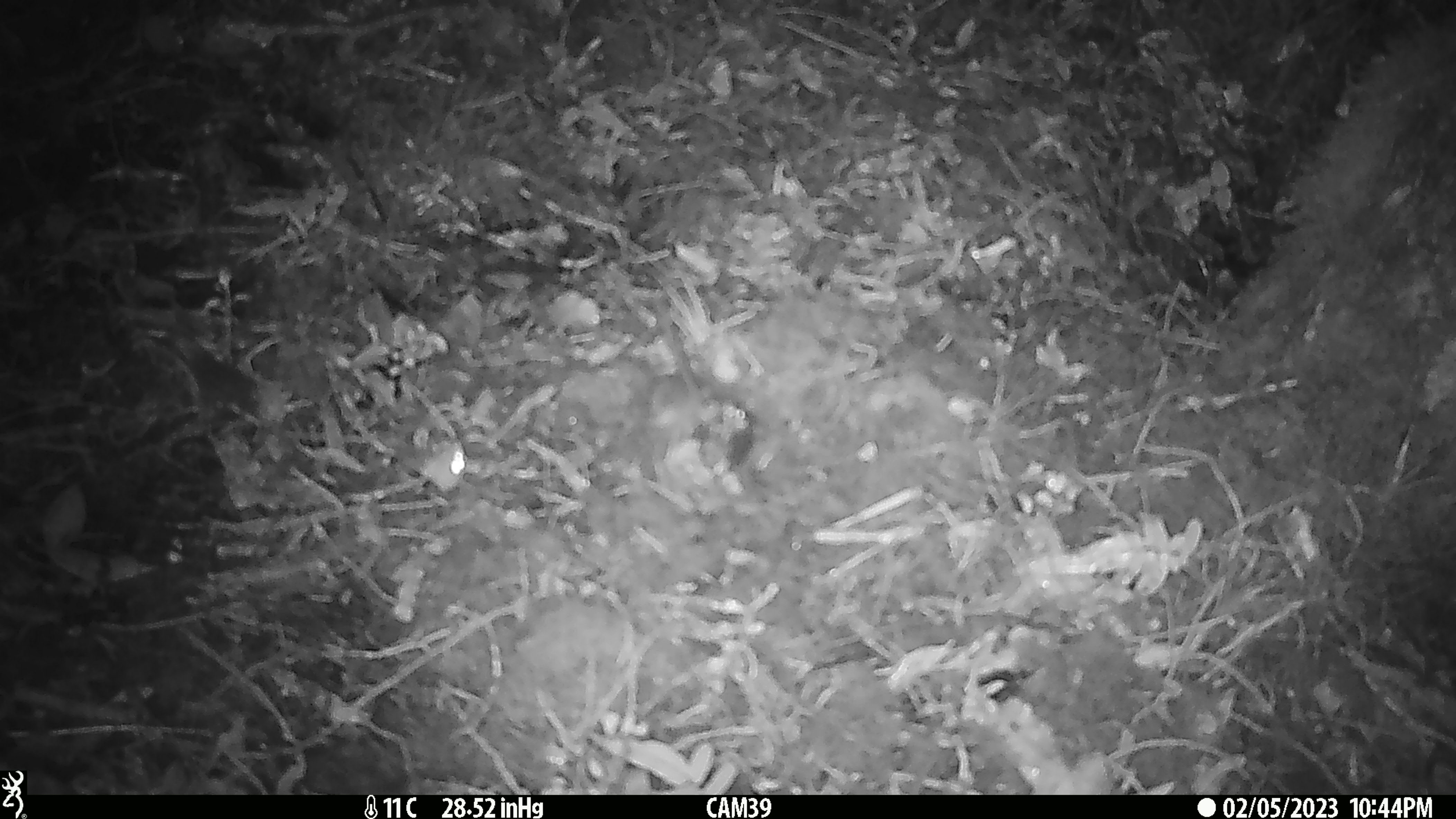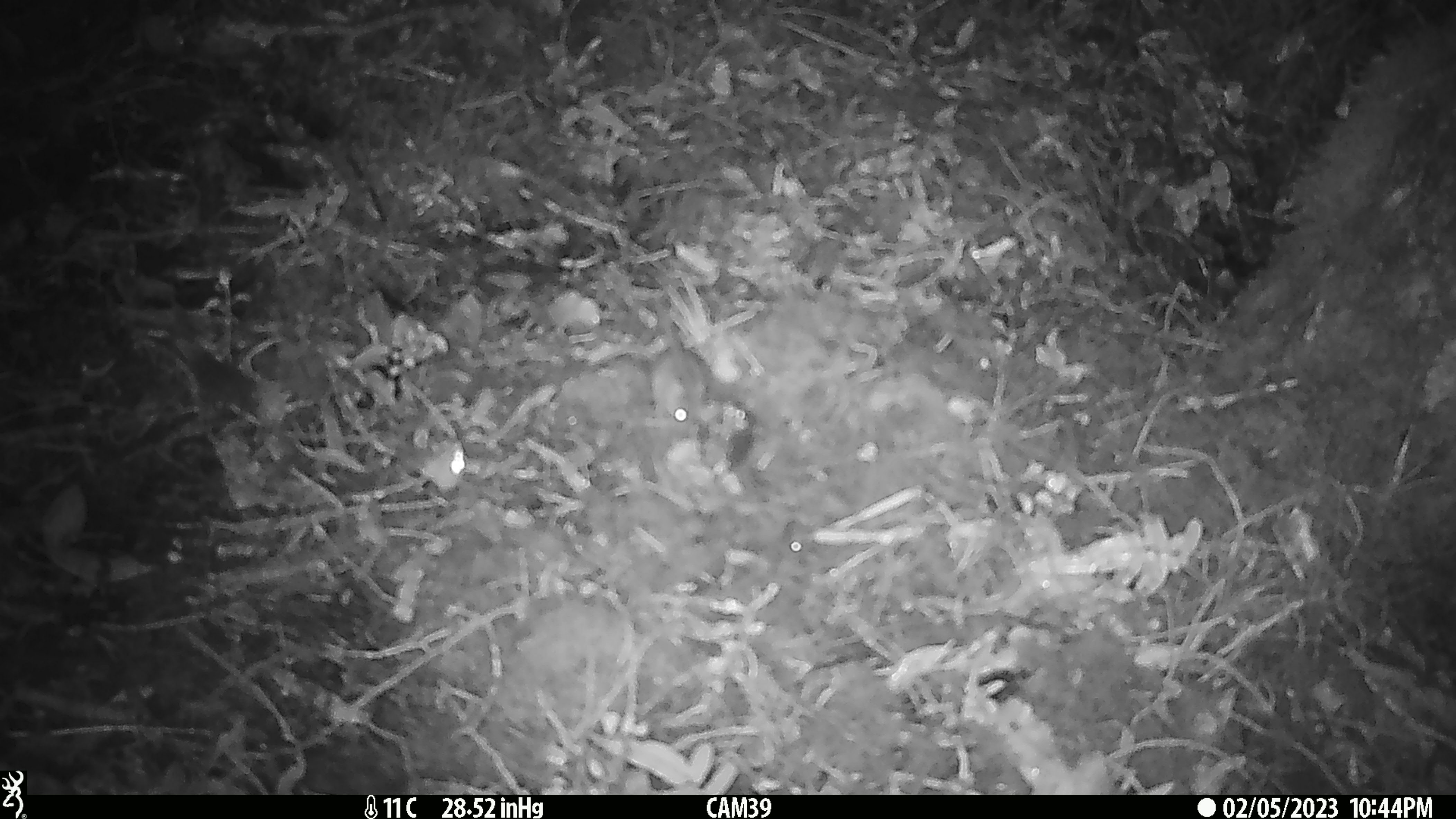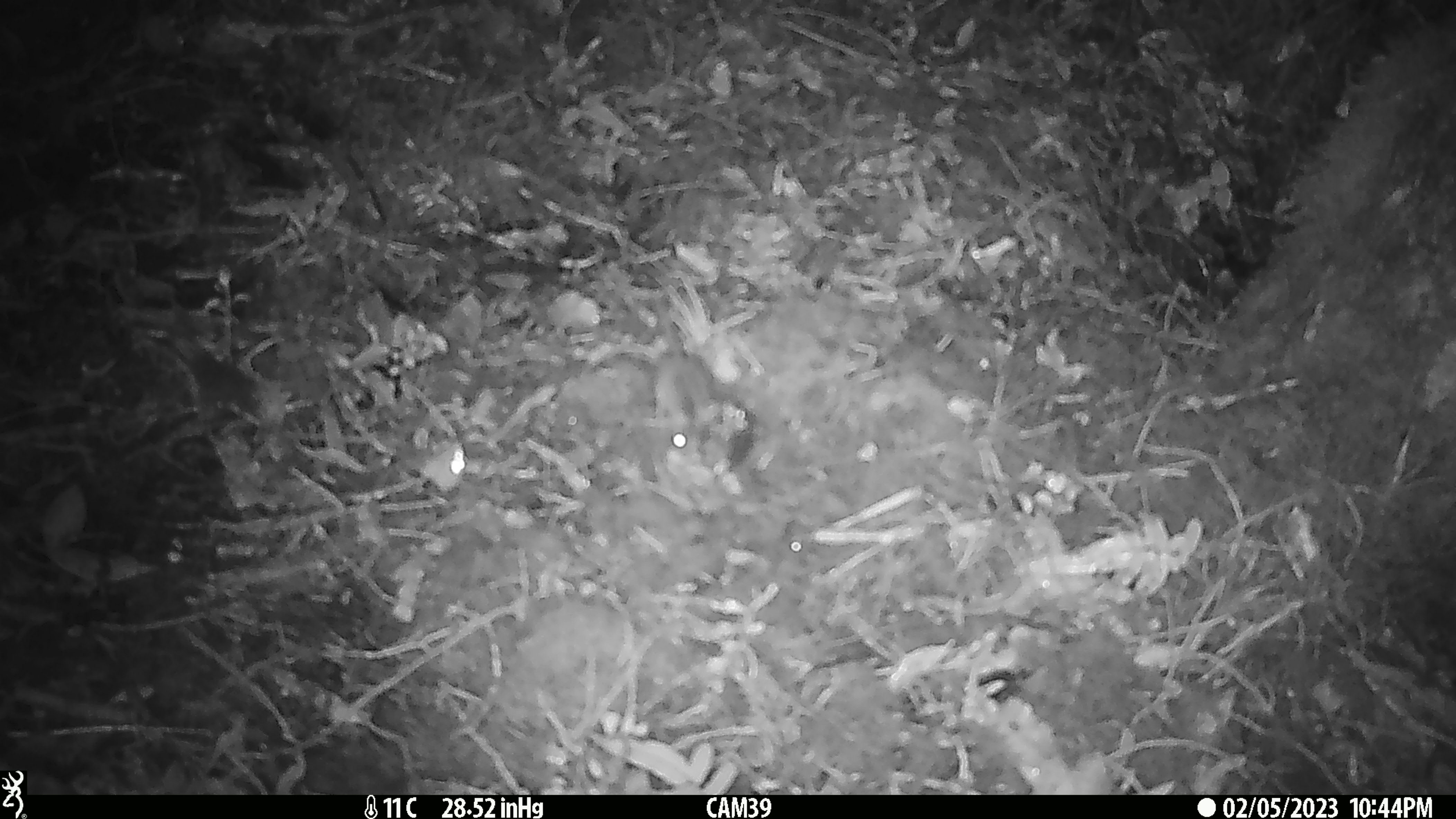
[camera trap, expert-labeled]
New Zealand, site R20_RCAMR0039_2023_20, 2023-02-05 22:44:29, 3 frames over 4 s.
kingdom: Animalia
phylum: Chordata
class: Mammalia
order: Rodentia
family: Muridae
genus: Mus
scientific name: Mus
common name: mouse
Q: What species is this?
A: Mouse (Mus).